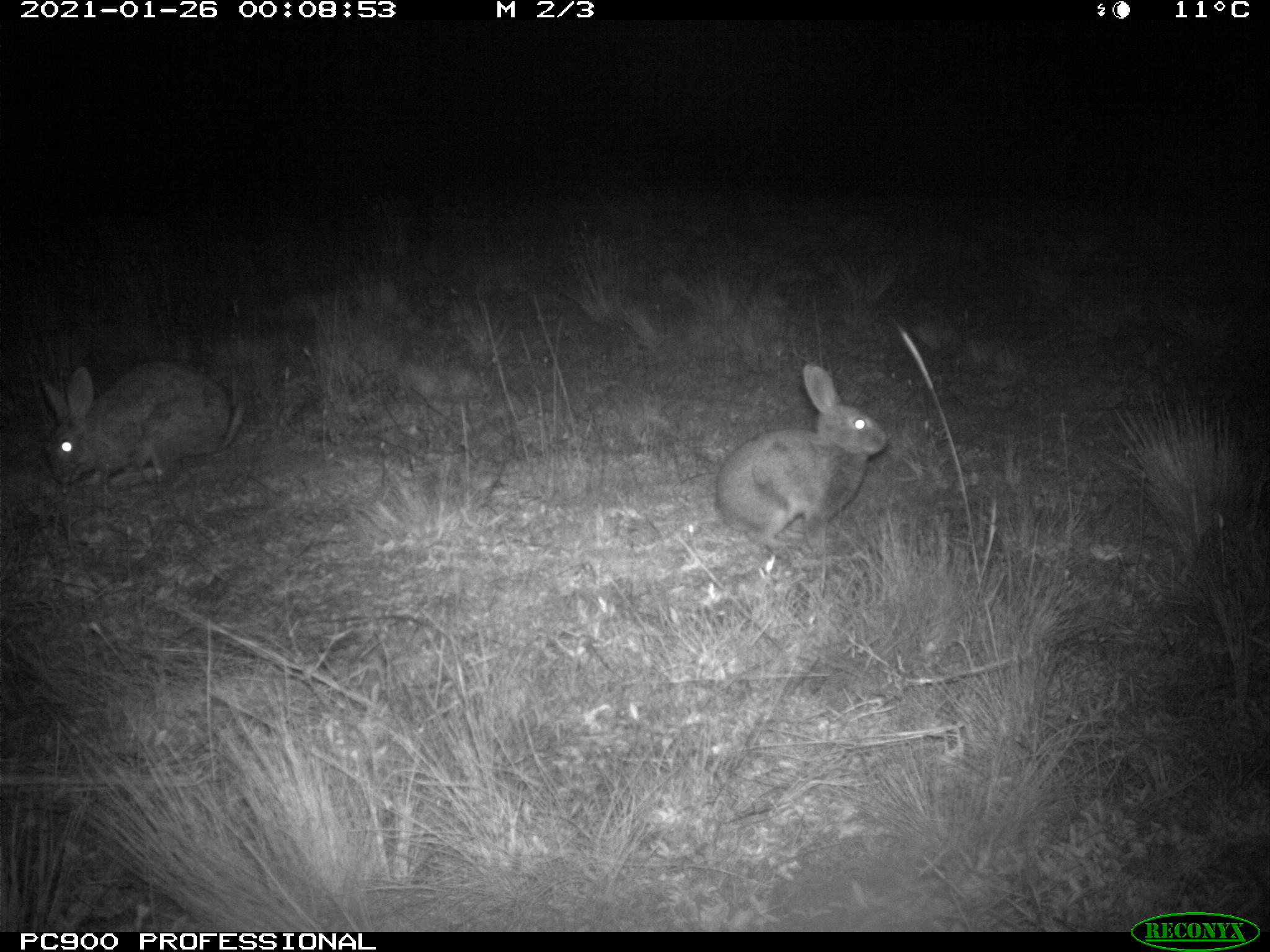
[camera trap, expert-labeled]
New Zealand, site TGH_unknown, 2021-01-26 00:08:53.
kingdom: Animalia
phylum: Chordata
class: Mammalia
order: Lagomorpha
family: Leporidae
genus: Oryctolagus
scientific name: Oryctolagus cuniculus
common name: european rabbit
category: rabbit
Rabbit (european rabbit) (Oryctolagus cuniculus).